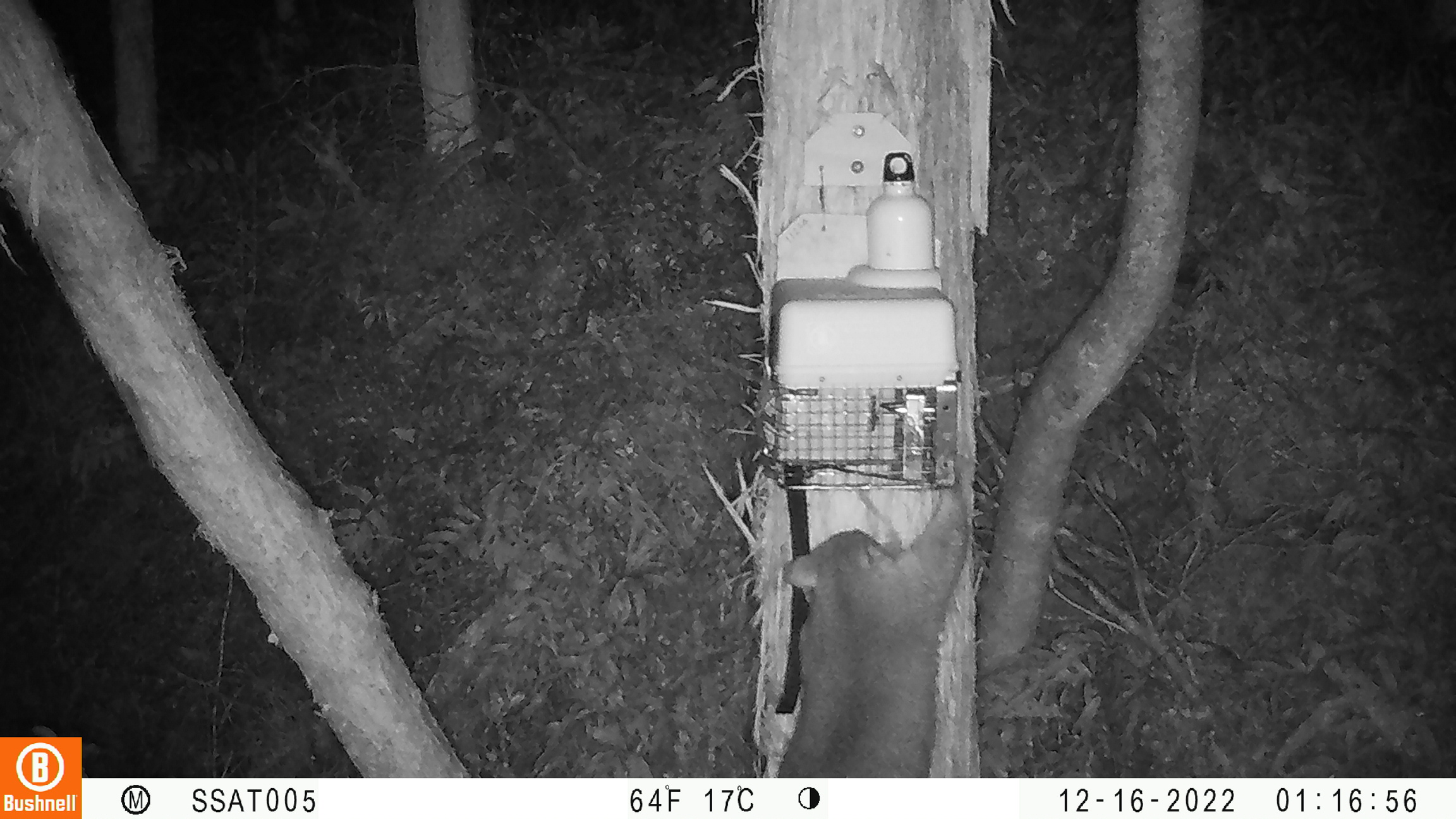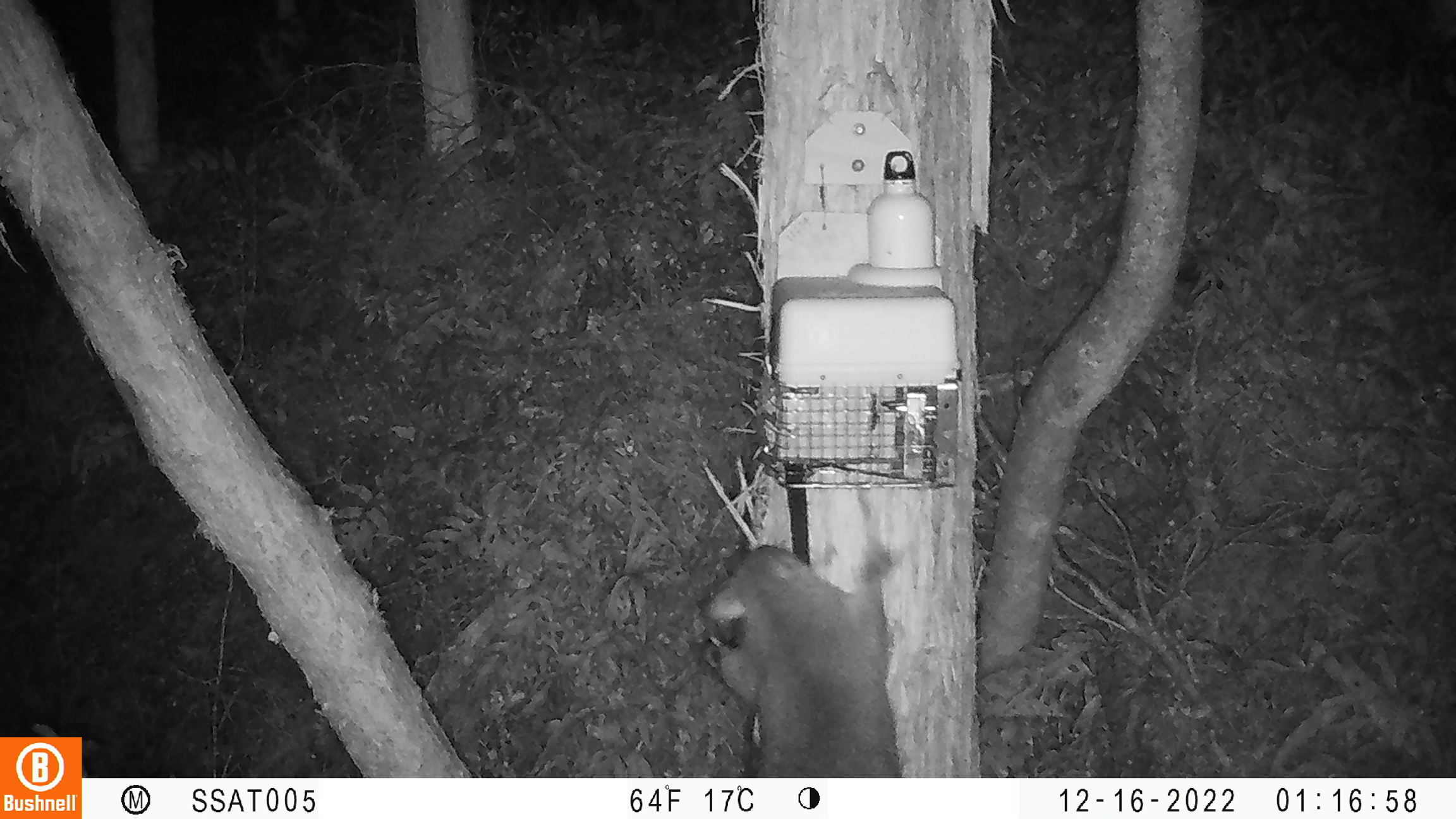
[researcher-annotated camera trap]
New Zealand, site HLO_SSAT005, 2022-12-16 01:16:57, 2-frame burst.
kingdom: Animalia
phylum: Chordata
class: Mammalia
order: Diprotodontia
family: Phalangeridae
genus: Trichosurus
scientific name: Trichosurus vulpecula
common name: common brushtail possum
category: possum